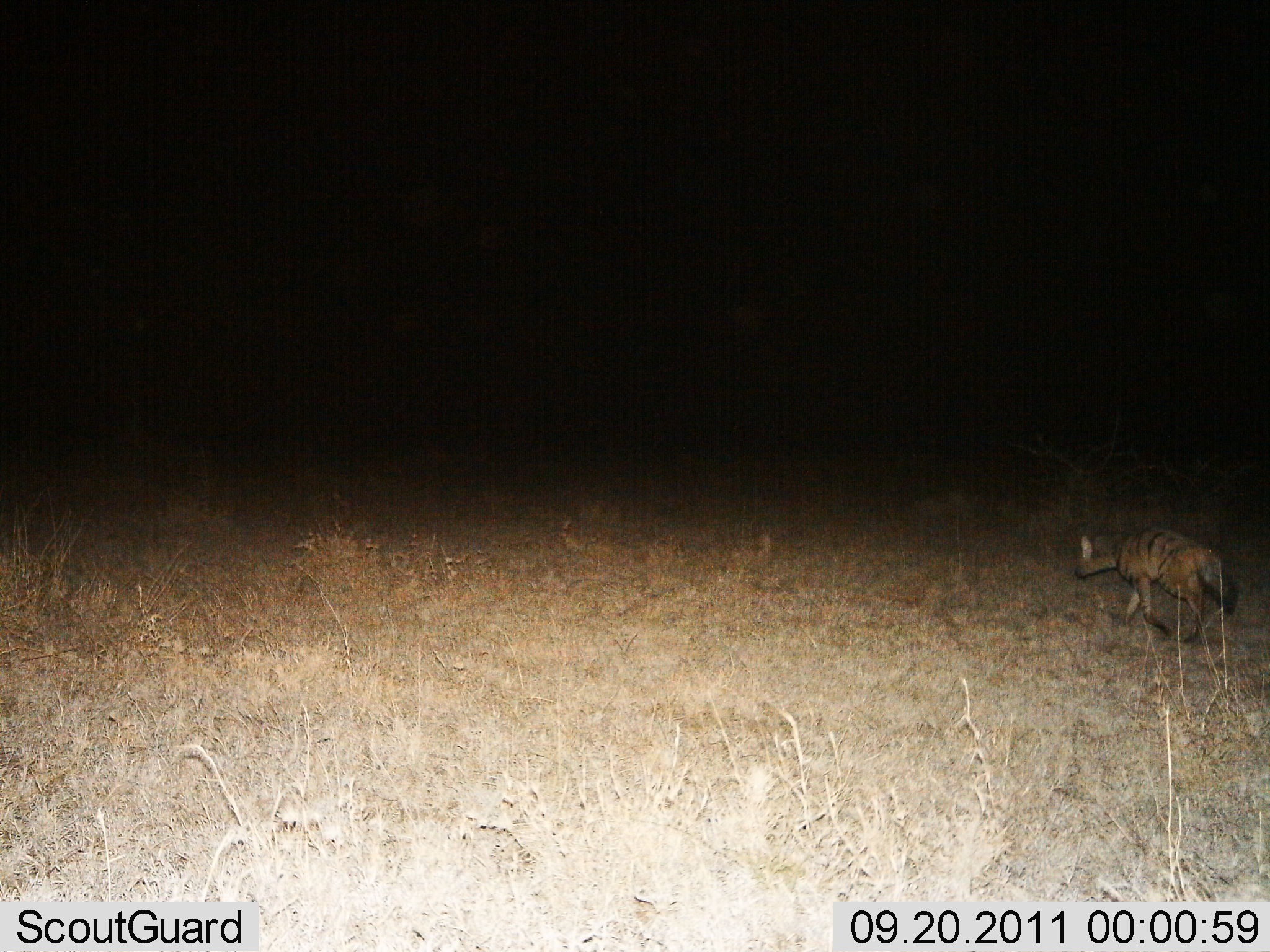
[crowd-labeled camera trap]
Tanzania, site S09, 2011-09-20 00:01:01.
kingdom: Animalia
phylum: Chordata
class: Mammalia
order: Carnivora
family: Hyaenidae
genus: Proteles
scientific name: Proteles cristatus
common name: aardwolf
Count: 1.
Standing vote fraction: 0%.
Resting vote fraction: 0%.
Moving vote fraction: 100%.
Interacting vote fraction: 0%.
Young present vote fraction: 0%.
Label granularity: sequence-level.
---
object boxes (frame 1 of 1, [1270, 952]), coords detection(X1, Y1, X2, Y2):
animal: detection(1074, 528, 1239, 642)